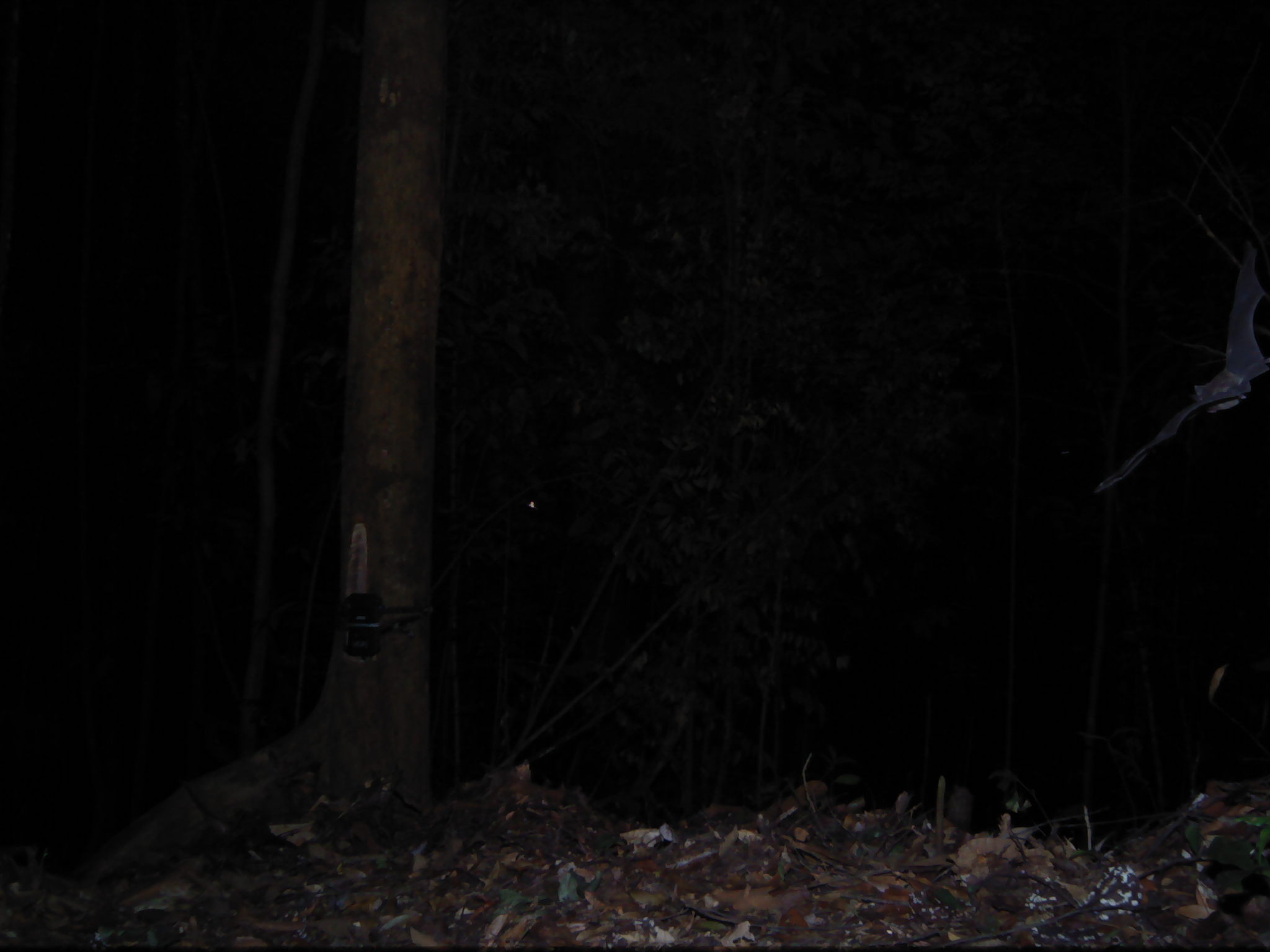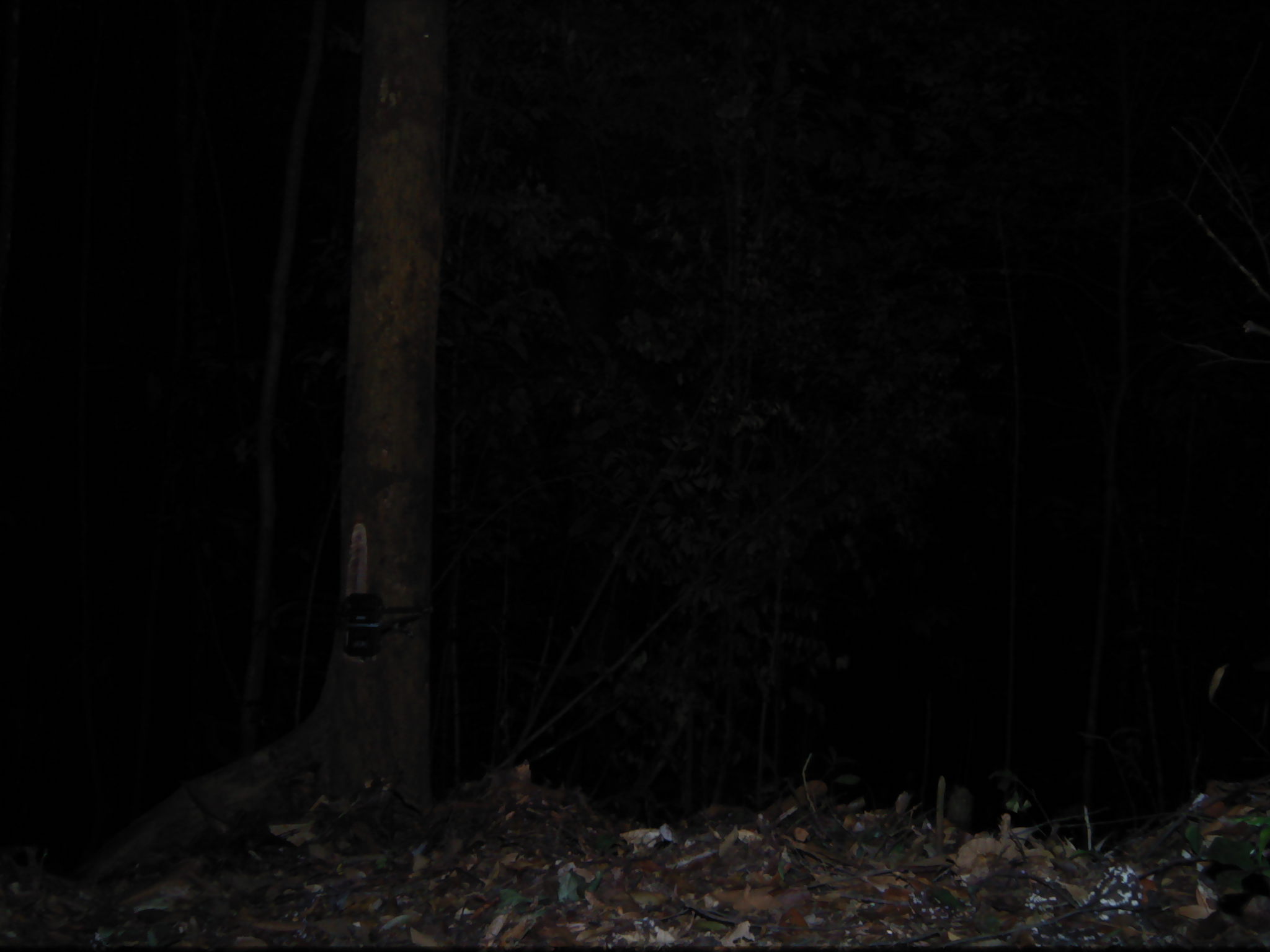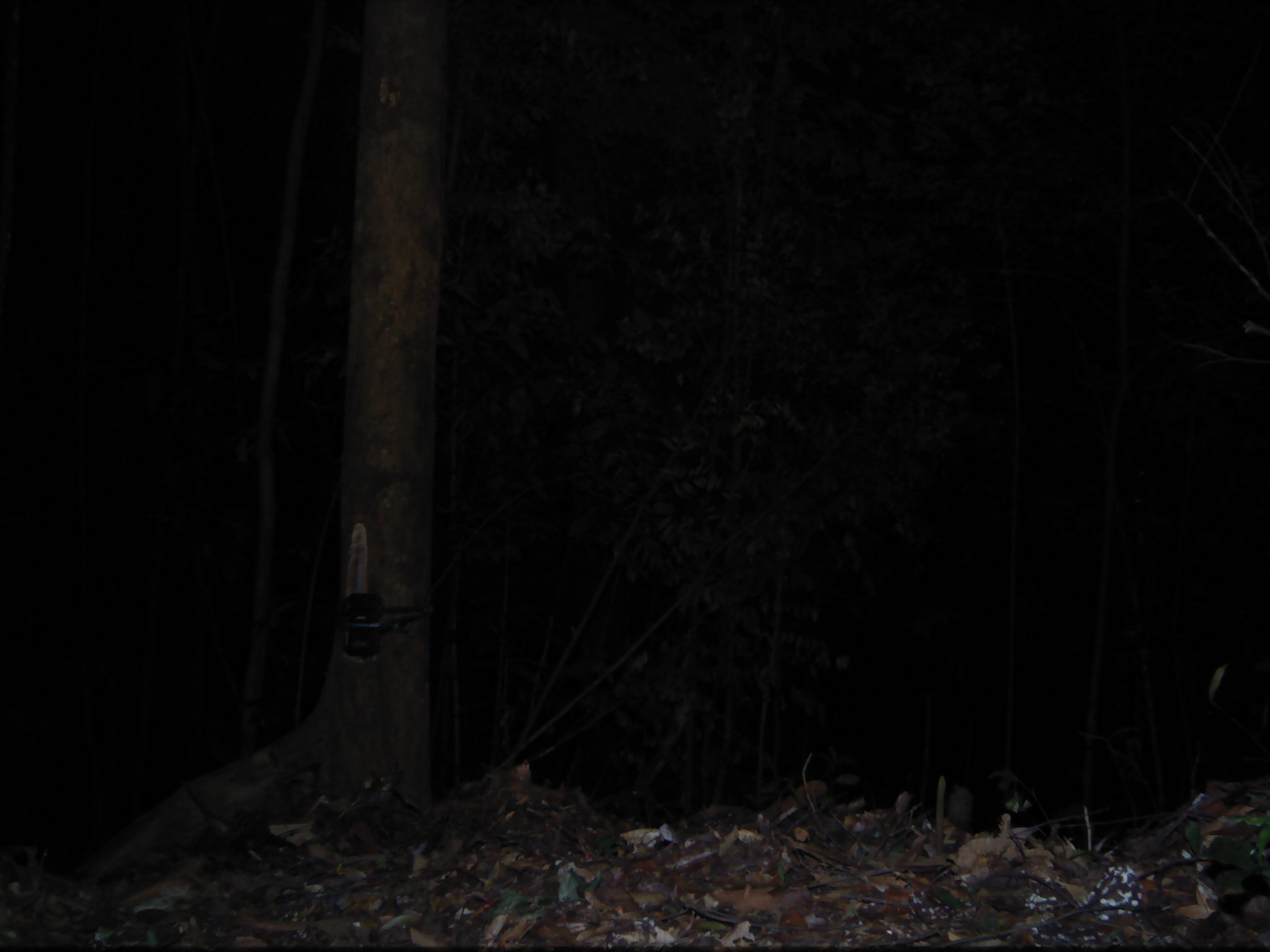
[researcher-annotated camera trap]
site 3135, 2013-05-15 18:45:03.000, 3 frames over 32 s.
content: unidentified animal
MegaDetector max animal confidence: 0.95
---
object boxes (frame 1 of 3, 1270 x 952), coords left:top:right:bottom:
unknown: 1092:240:1268:493